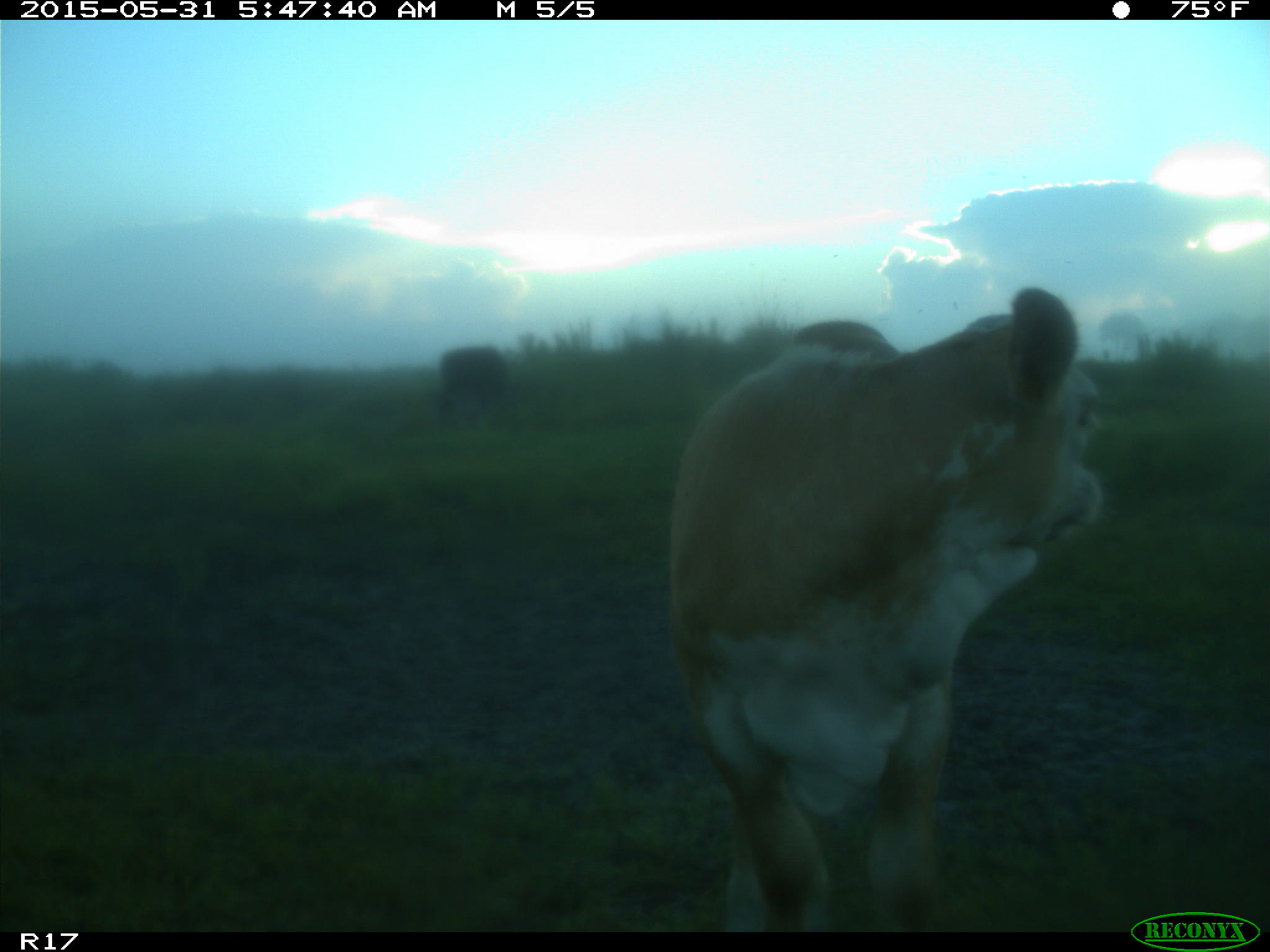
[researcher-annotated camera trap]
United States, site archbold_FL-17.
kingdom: Animalia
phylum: Chordata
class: Mammalia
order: Artiodactyla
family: Bovidae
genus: Bos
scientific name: Bos taurus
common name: domestic cow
Bos taurus (domestic cow).